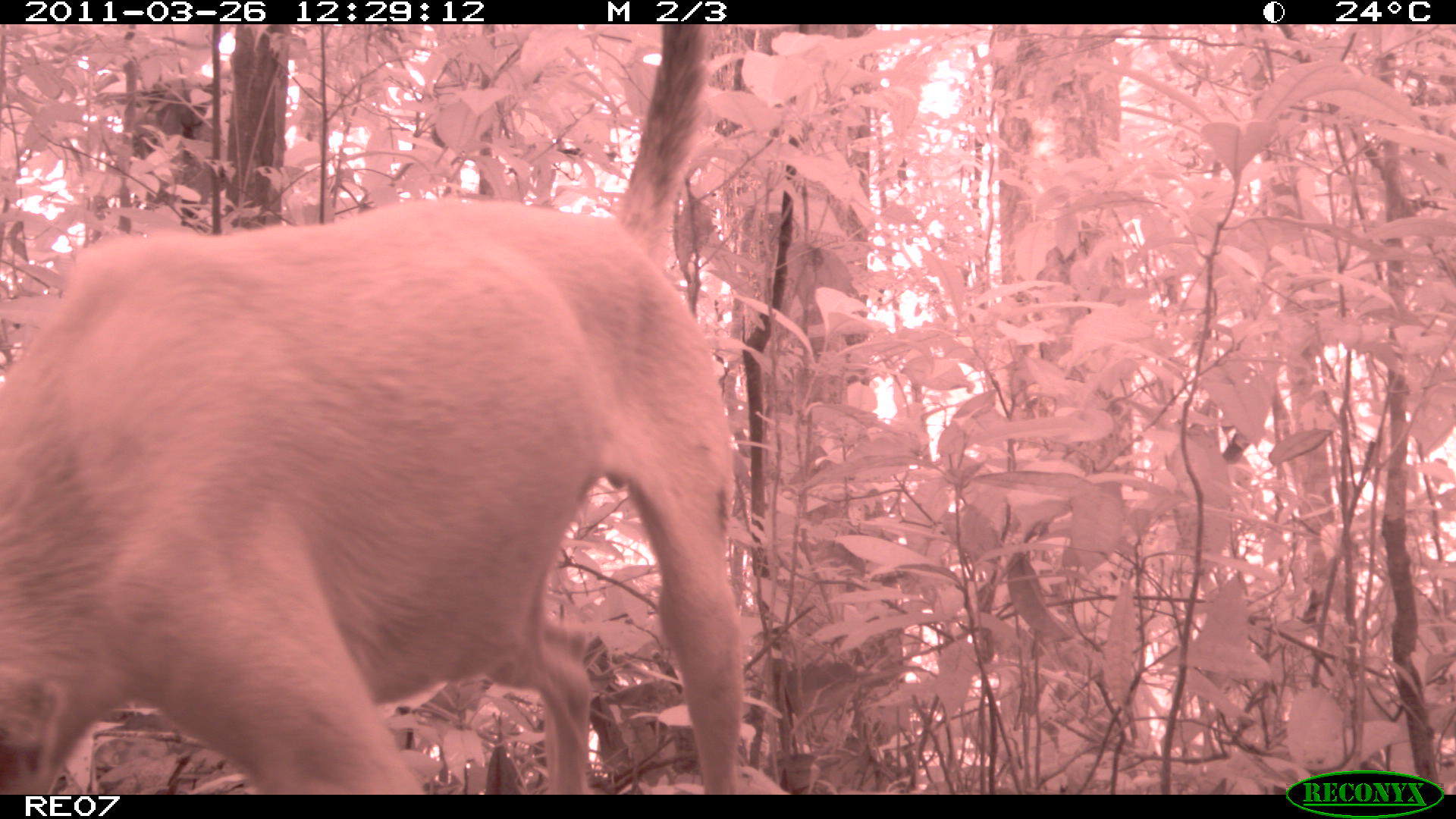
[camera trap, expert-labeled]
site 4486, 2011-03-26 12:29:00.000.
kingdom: Animalia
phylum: Chordata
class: Mammalia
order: Carnivora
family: Canidae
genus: Canis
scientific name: Canis familiaris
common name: domestic dog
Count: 1.